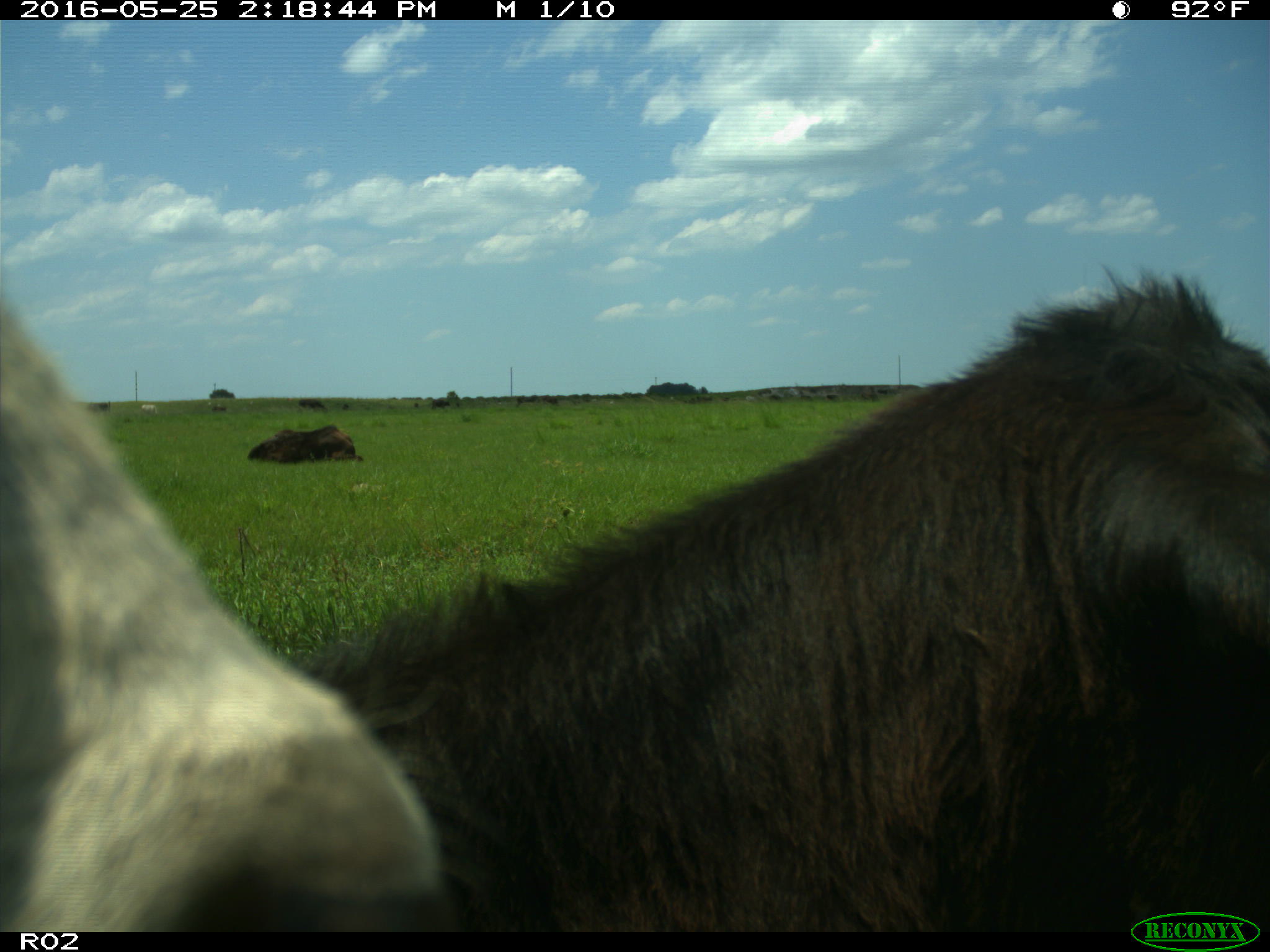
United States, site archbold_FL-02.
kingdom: Animalia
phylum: Chordata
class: Mammalia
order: Artiodactyla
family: Bovidae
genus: Bos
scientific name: Bos taurus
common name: domestic cow